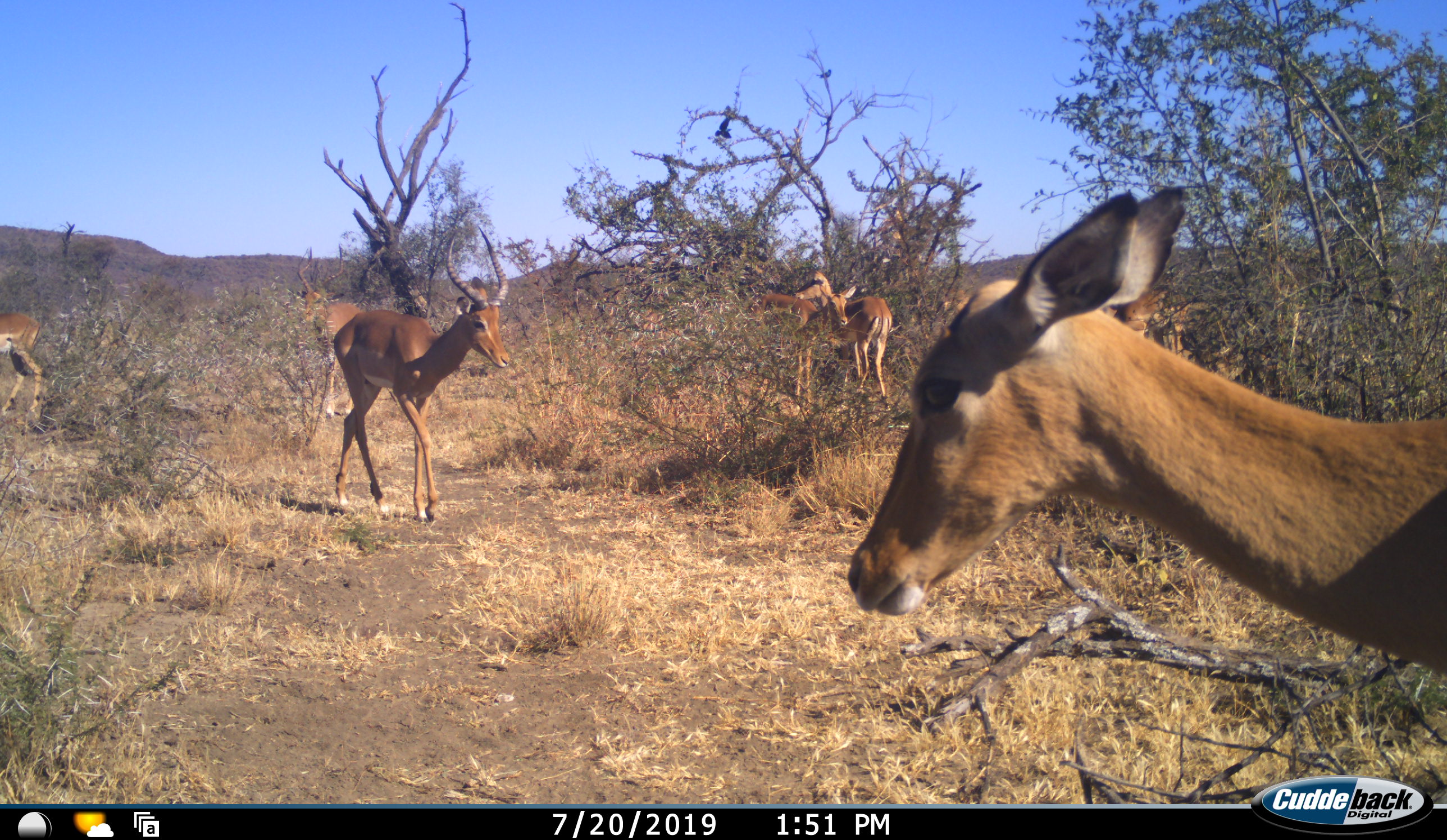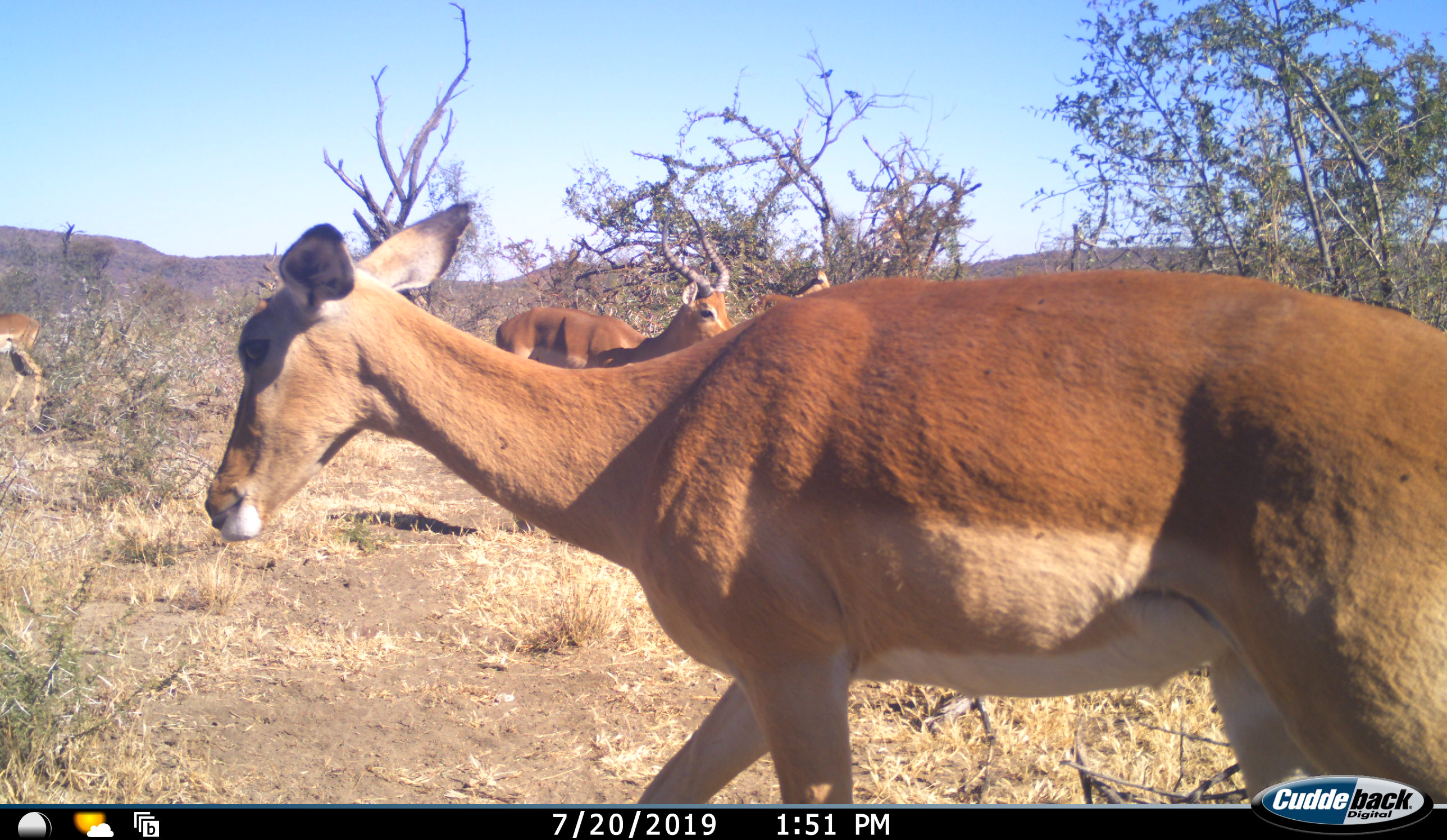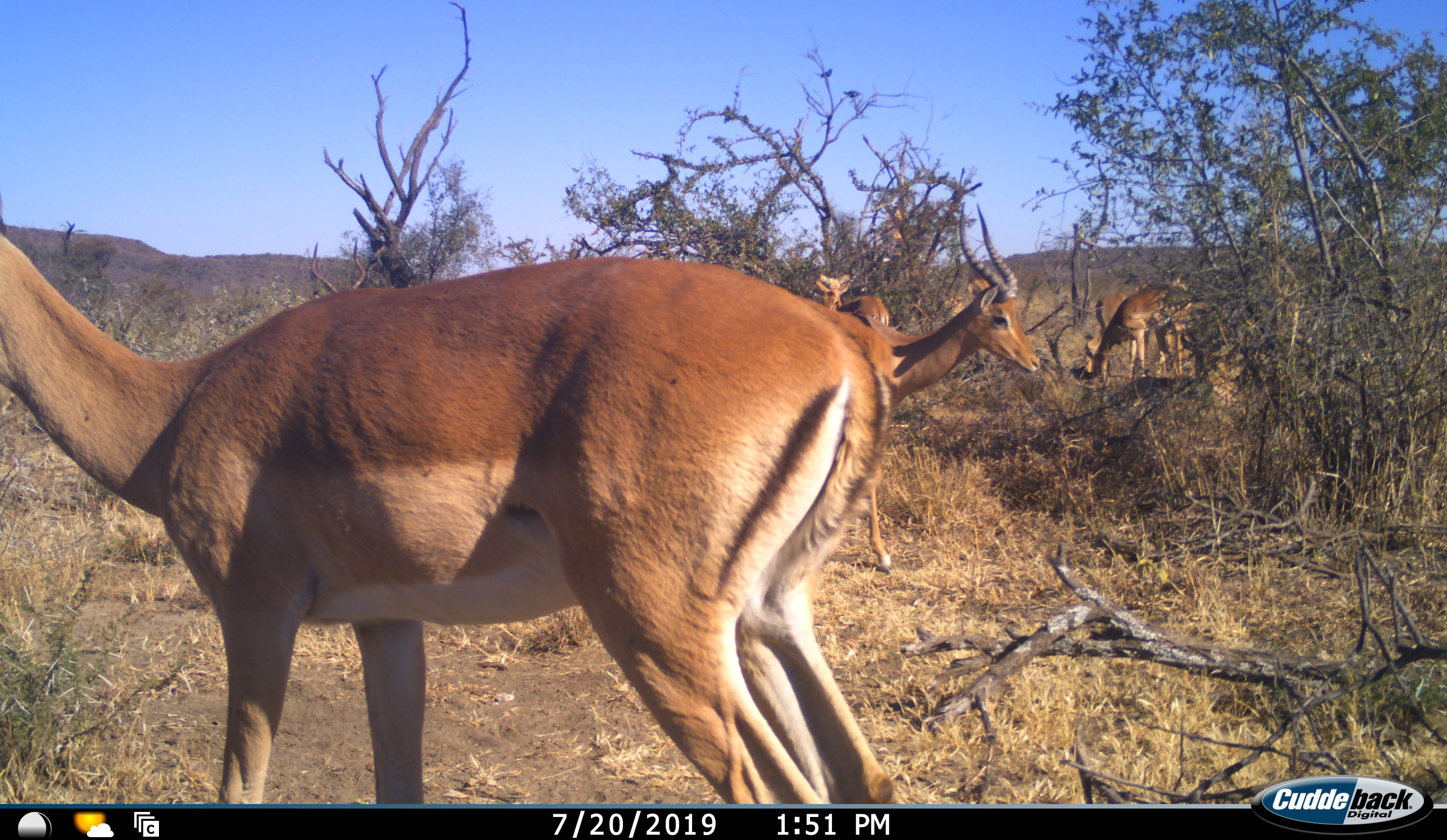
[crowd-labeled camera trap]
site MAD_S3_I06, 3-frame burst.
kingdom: Animalia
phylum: Chordata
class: Mammalia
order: Artiodactyla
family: Bovidae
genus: Aepyceros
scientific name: Aepyceros melampus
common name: impala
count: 8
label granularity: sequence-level